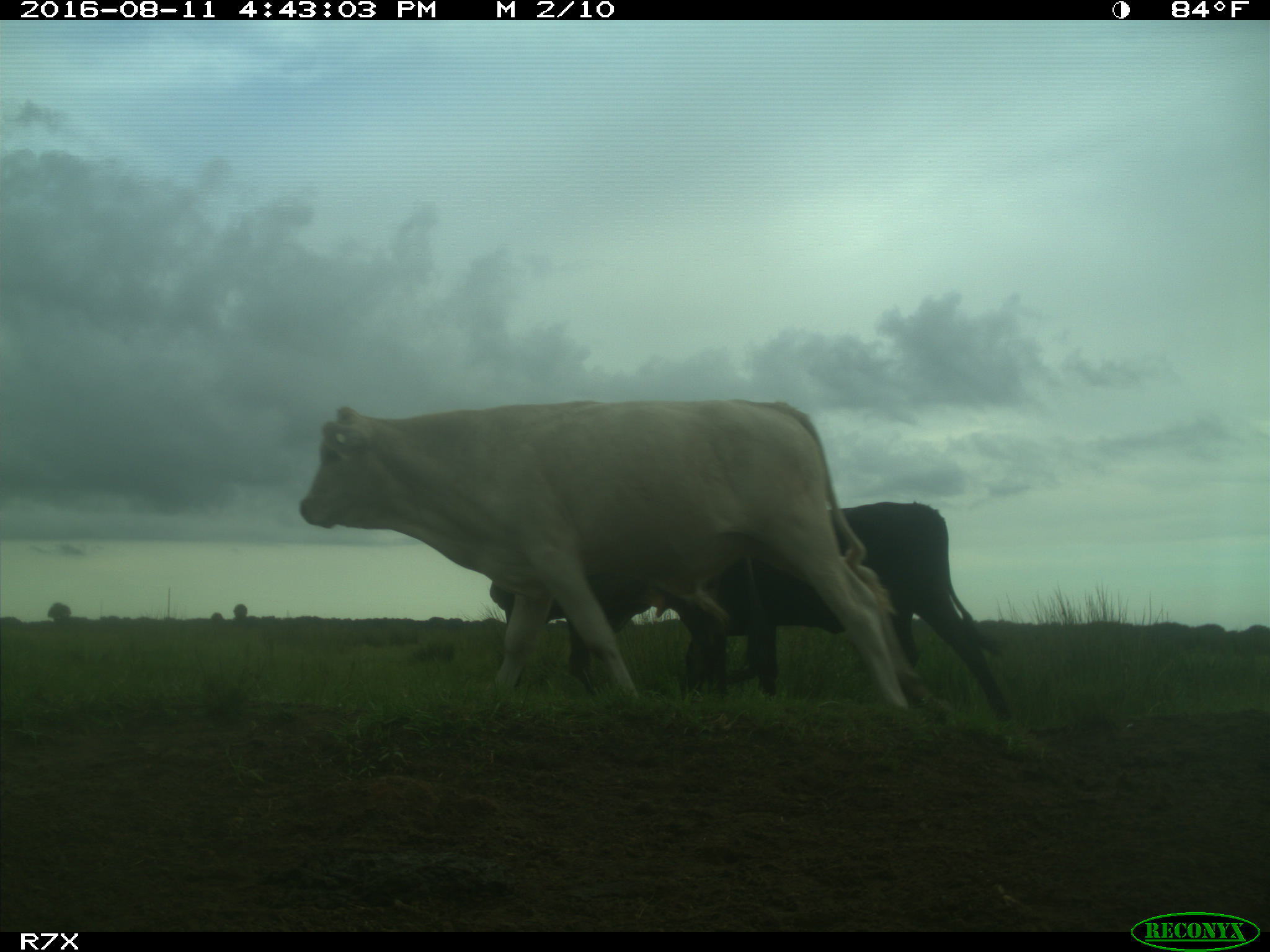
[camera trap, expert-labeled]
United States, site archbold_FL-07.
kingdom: Animalia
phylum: Chordata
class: Mammalia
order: Artiodactyla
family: Bovidae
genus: Bos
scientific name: Bos taurus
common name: domestic cow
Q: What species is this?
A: Bos taurus (domestic cow).